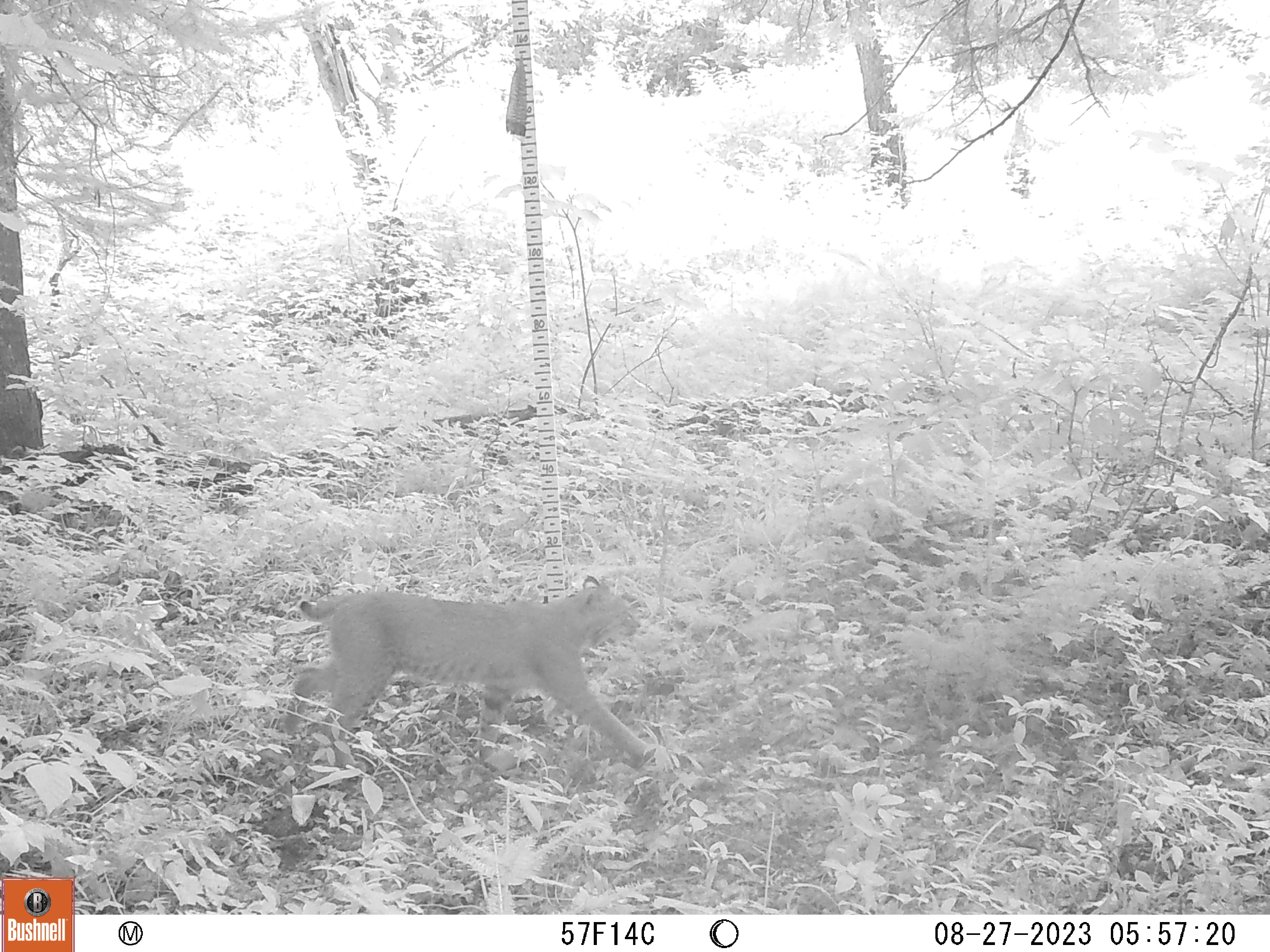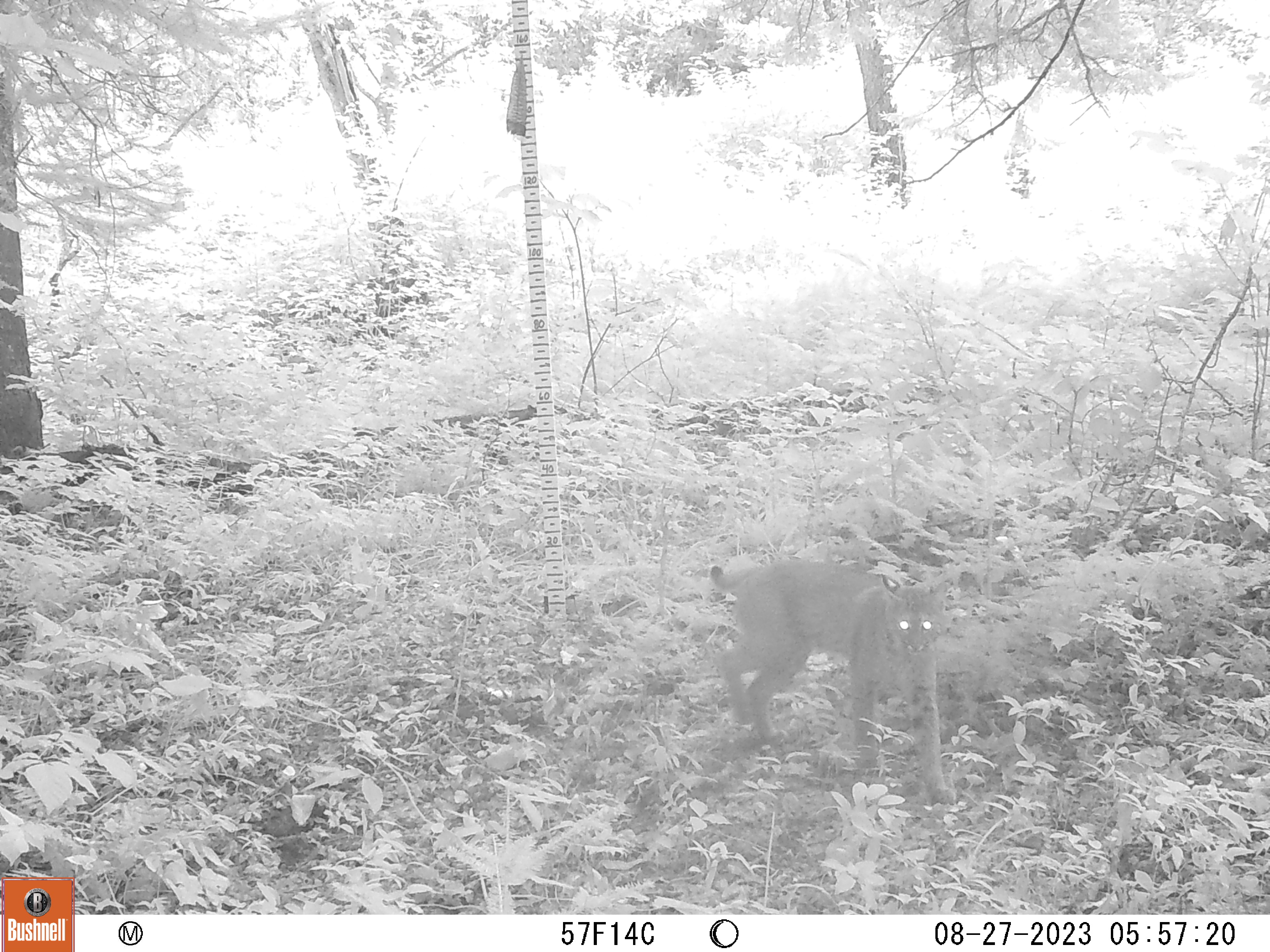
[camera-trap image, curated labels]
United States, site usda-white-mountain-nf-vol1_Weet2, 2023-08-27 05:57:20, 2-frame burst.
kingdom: Animalia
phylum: Chordata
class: Mammalia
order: Carnivora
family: Felidae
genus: Lynx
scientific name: Lynx rufus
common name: bobcat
Bobcat (Lynx rufus).